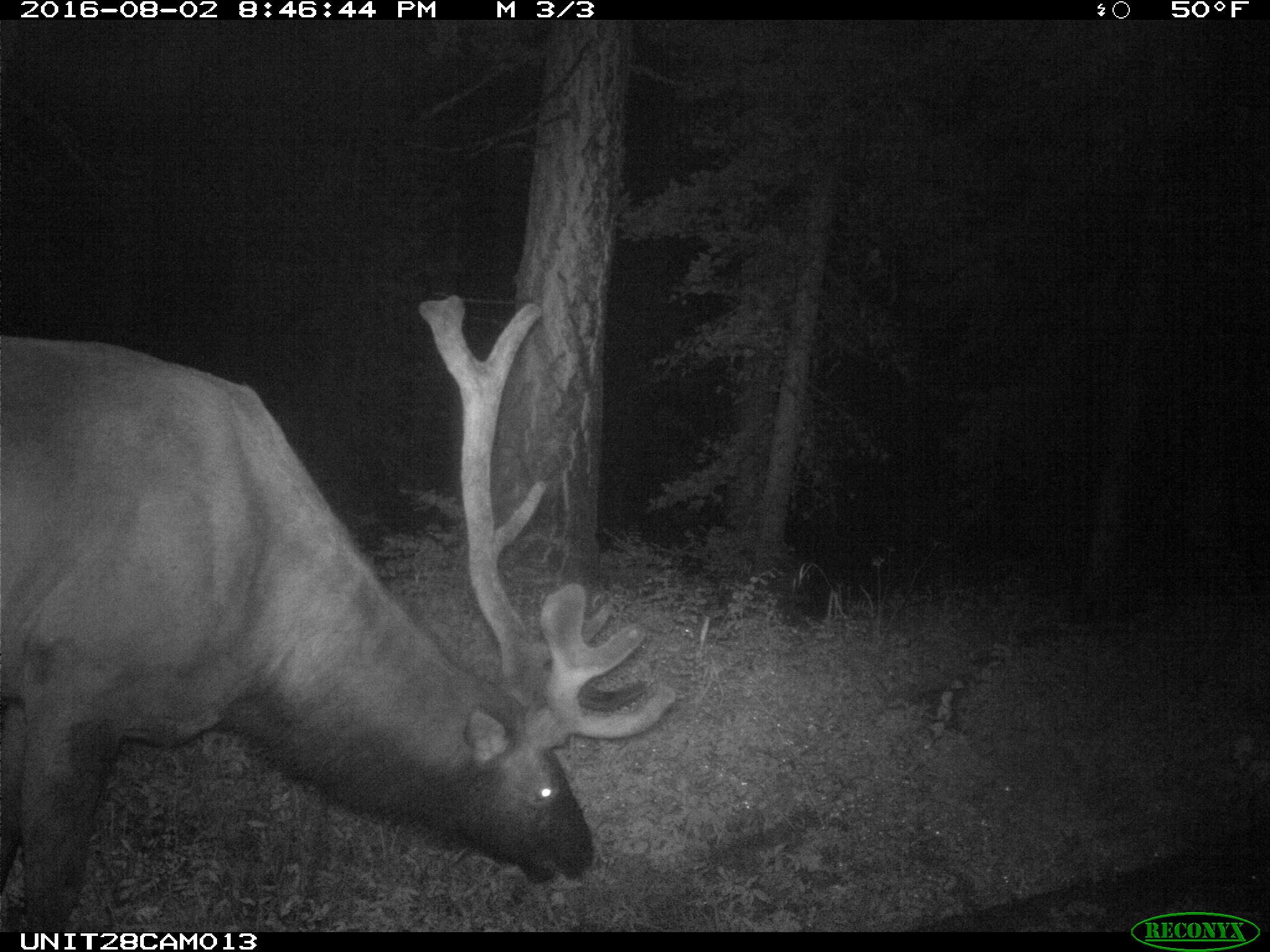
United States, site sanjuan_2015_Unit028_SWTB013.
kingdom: Animalia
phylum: Chordata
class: Mammalia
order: Artiodactyla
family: Cervidae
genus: Cervus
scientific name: Cervus elaphus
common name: red deer